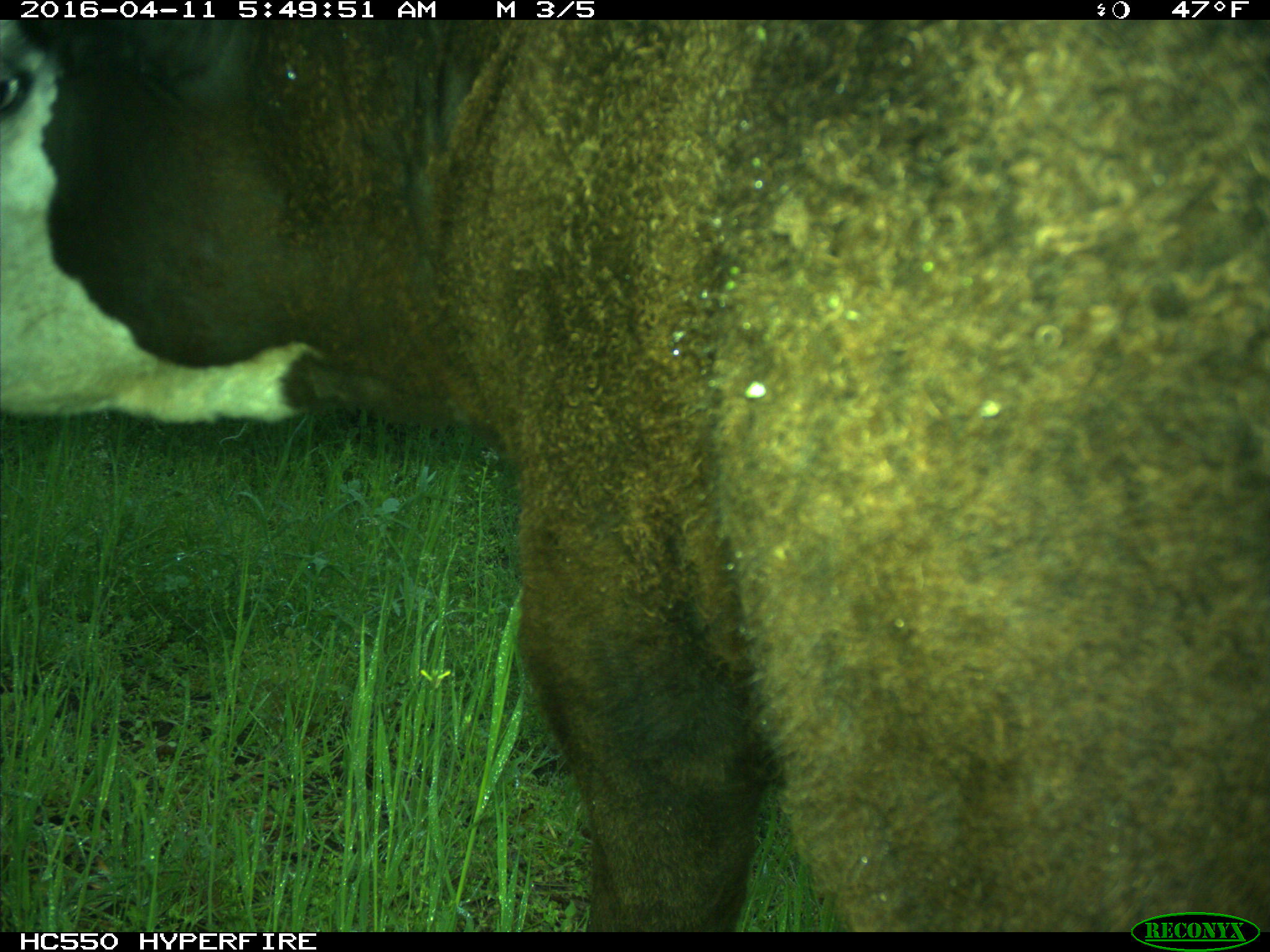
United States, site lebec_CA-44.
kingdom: Animalia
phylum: Chordata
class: Mammalia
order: Artiodactyla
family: Bovidae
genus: Bos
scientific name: Bos taurus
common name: domestic cow